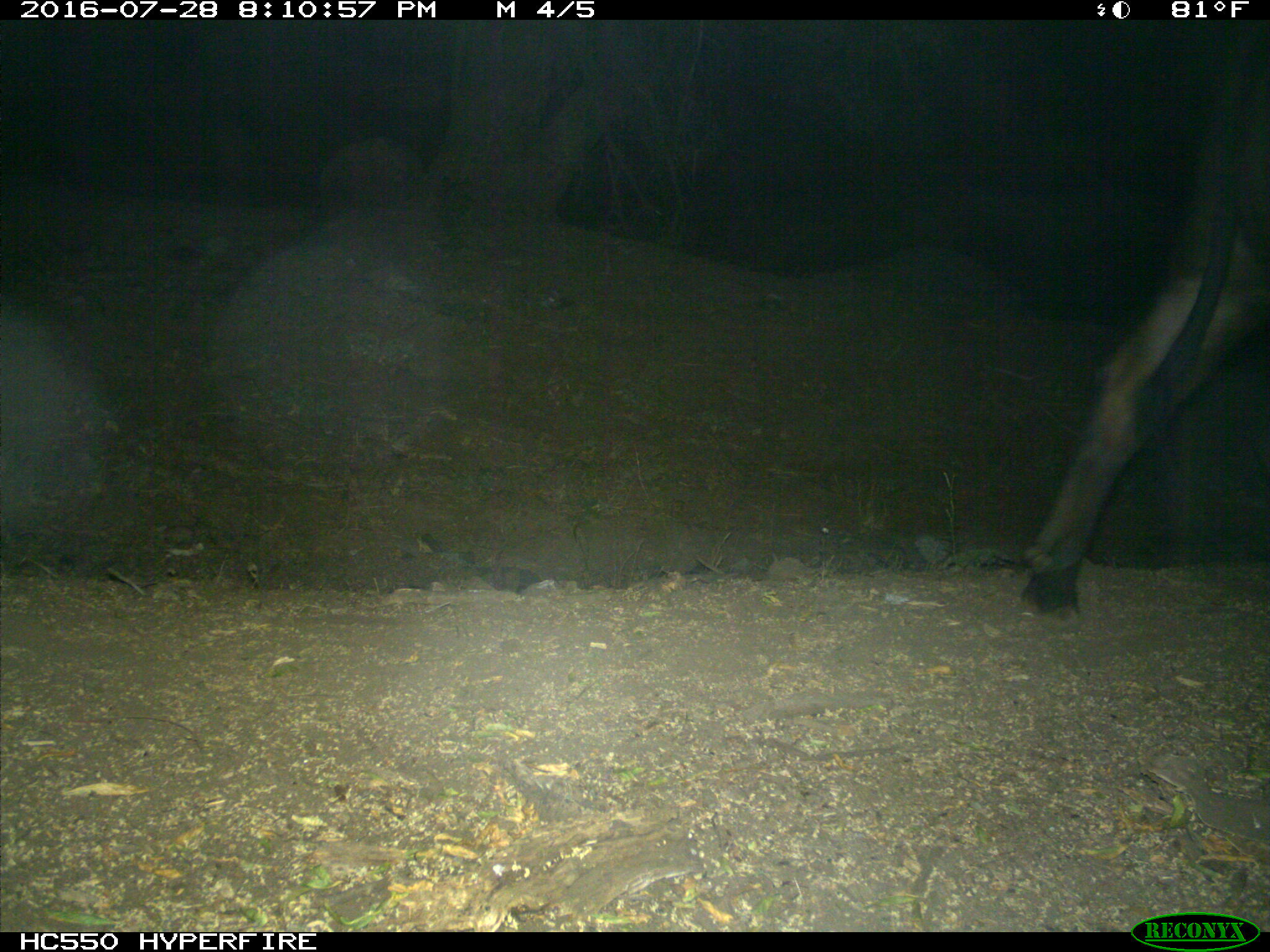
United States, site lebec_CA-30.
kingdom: Animalia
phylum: Chordata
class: Mammalia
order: Artiodactyla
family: Bovidae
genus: Bos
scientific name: Bos taurus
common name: domestic cow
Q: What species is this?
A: Bos taurus (domestic cow).